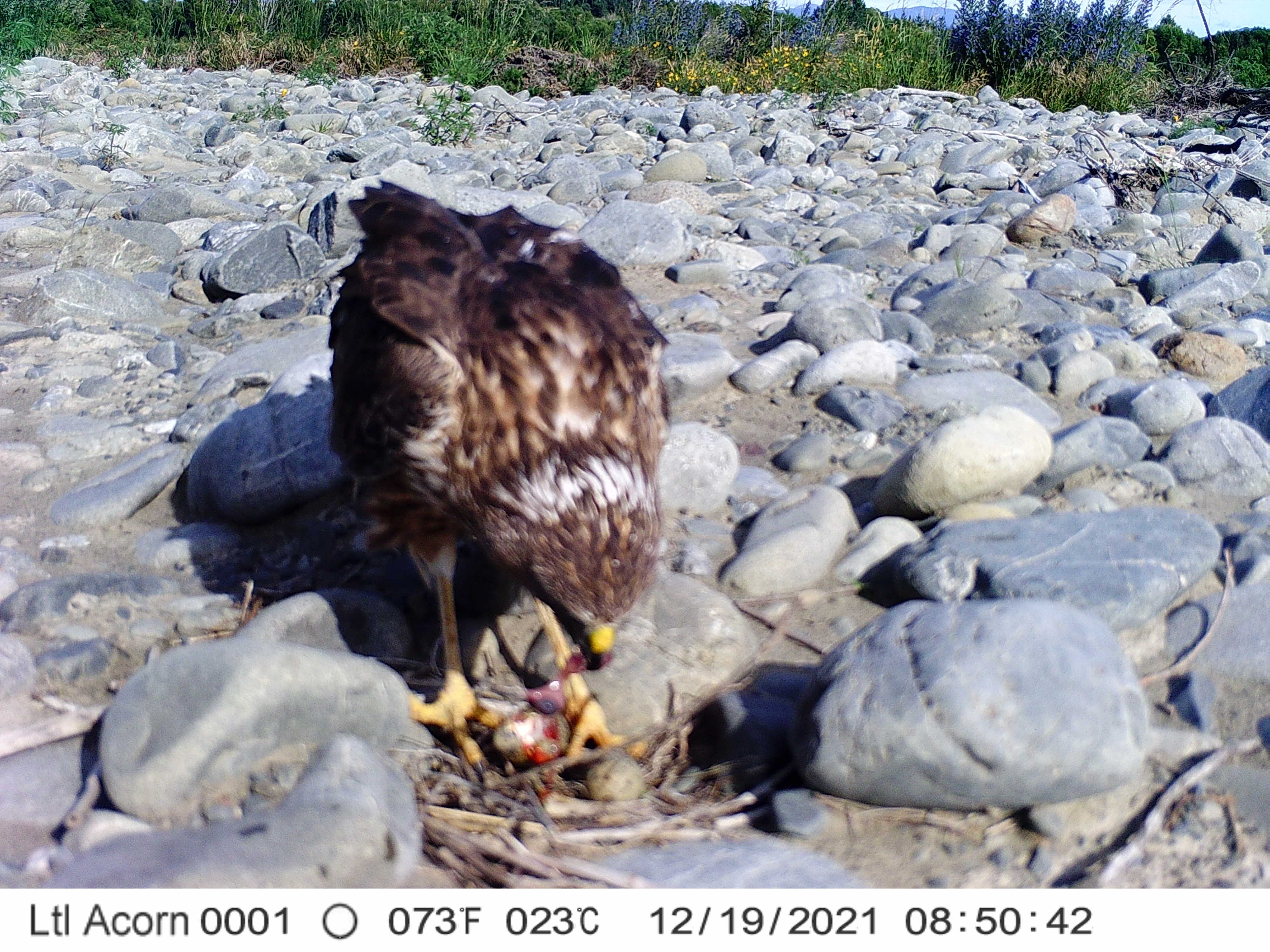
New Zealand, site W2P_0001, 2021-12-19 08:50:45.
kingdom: Animalia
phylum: Chordata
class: Aves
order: Accipitriformes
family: Accipitridae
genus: Circus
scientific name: Circus approximans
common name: swamp harrier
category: harrier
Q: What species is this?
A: Harrier (swamp harrier) (Circus approximans).